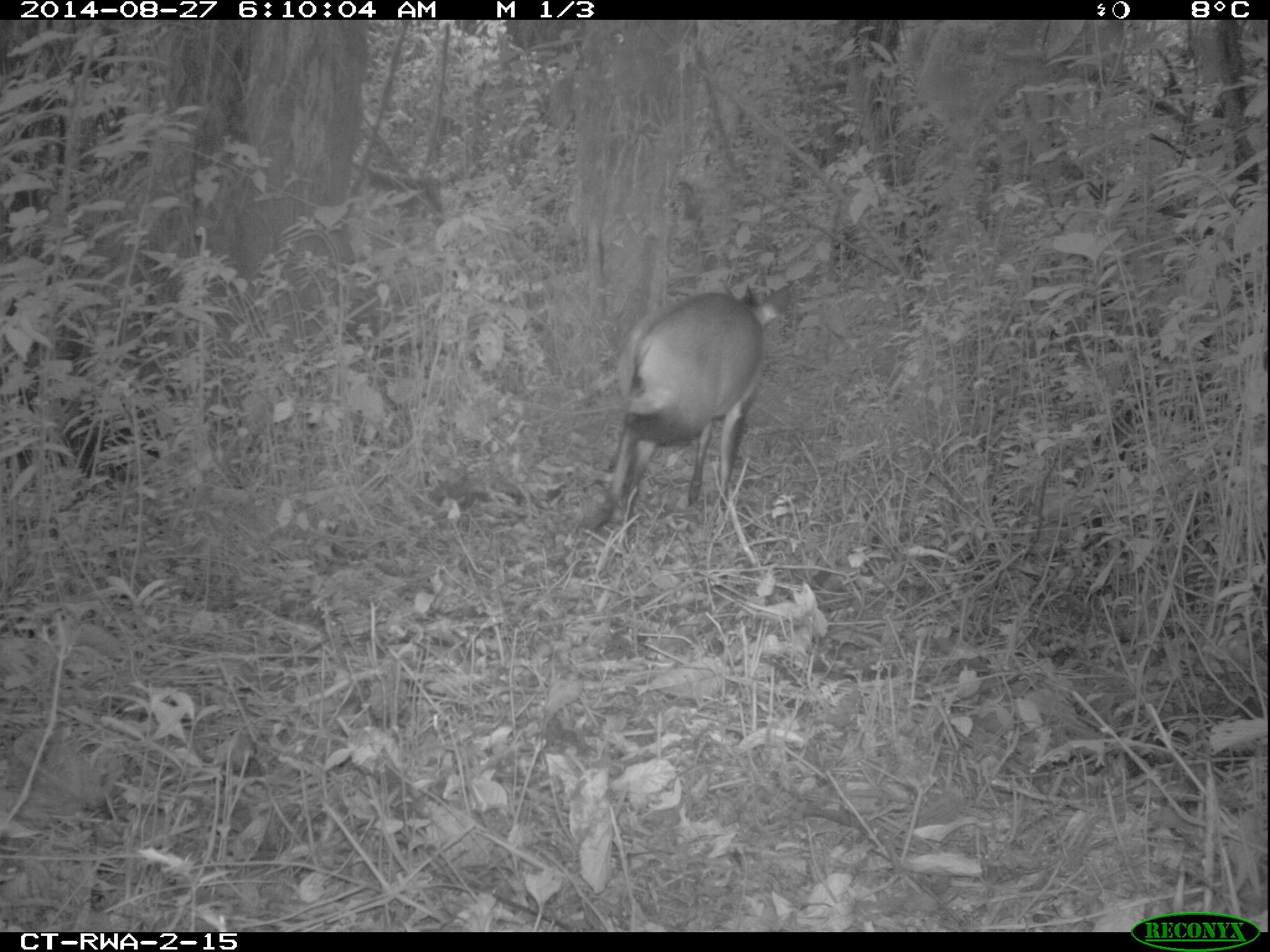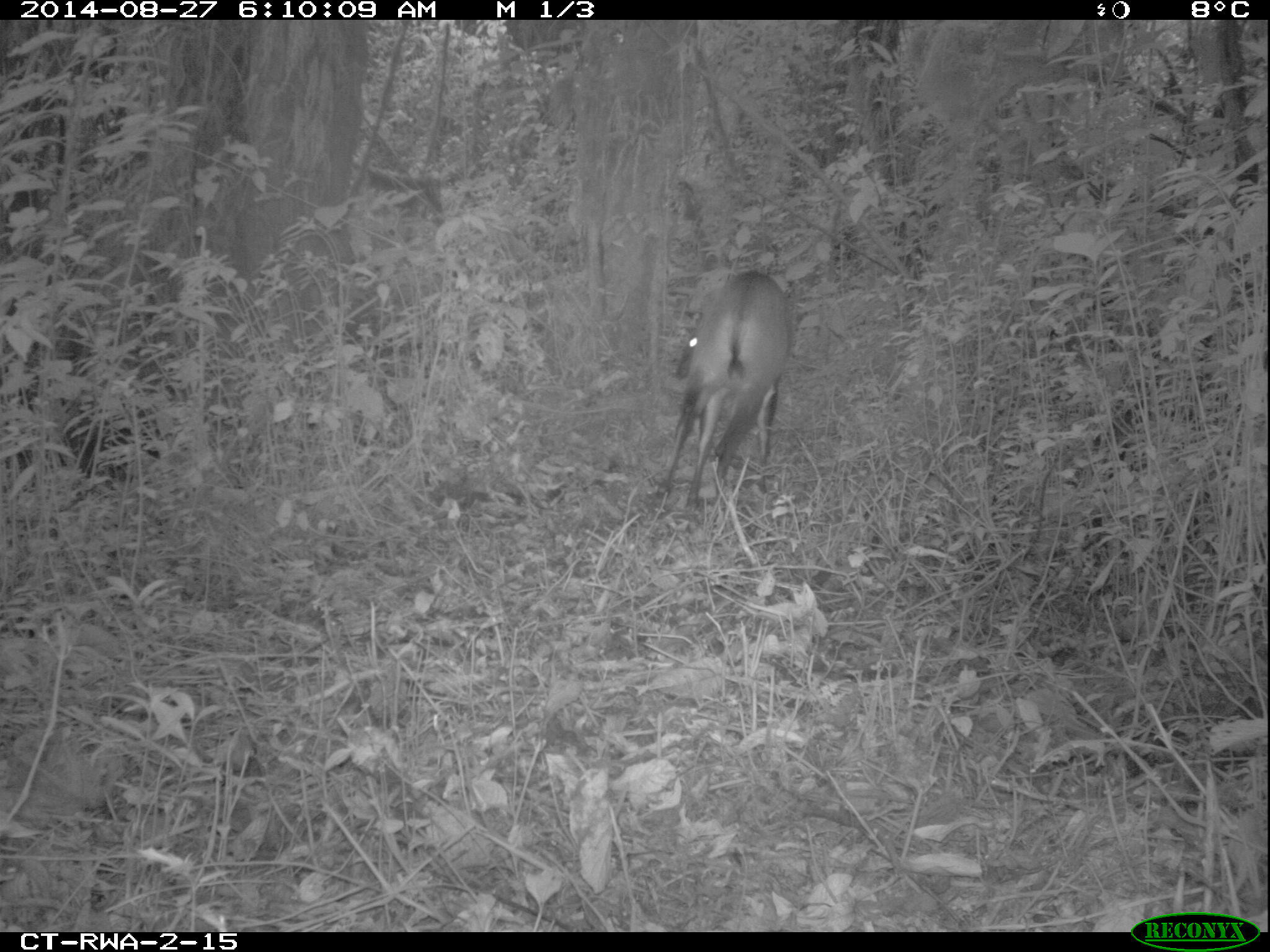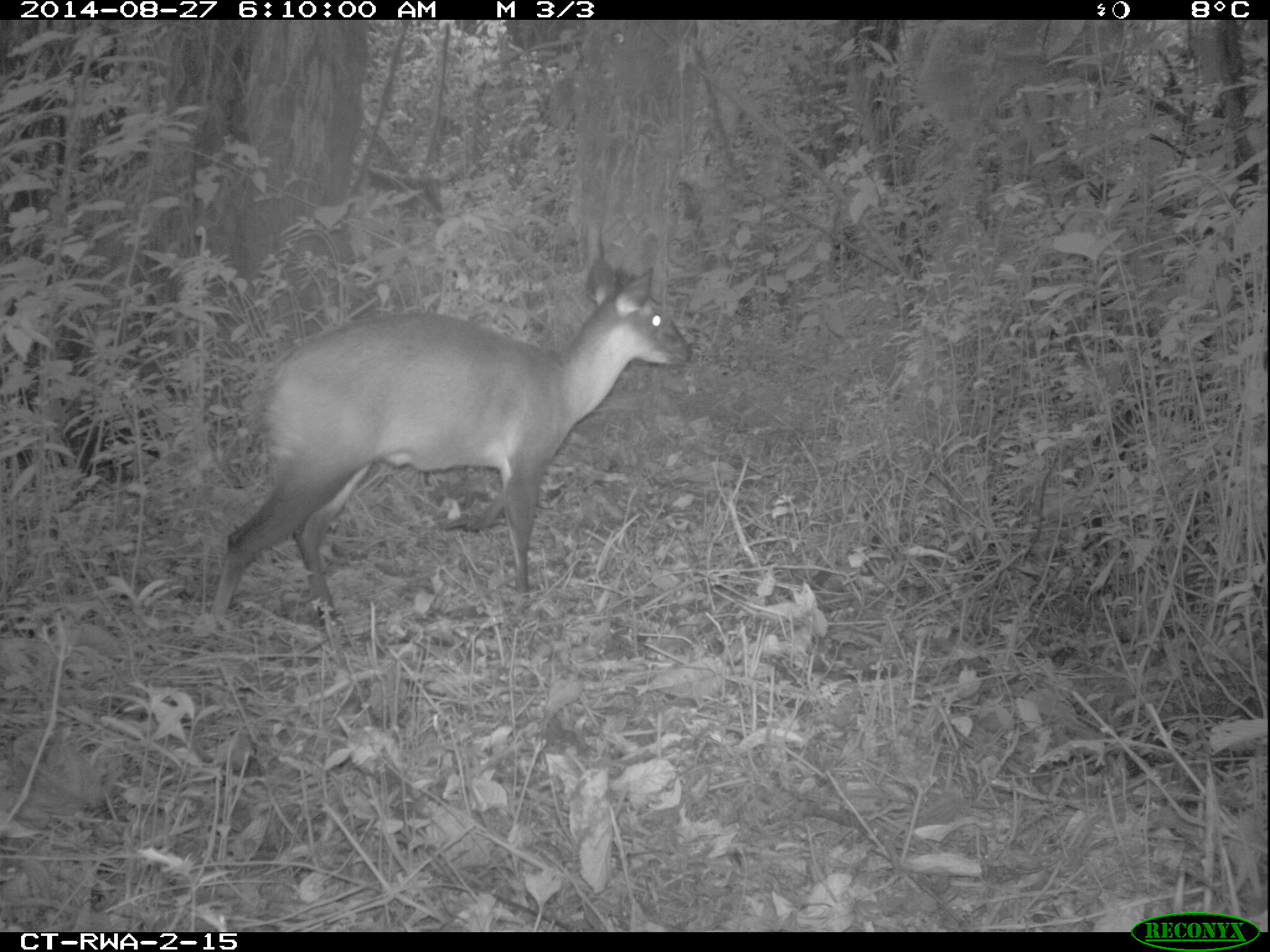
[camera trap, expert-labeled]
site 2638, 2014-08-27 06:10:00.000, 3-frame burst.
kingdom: Animalia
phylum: Chordata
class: Mammalia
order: Artiodactyla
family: Bovidae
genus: Cephalophus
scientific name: Cephalophus nigrifrons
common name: black-fronted duiker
Cephalophus nigrifrons (black-fronted duiker), count 1.